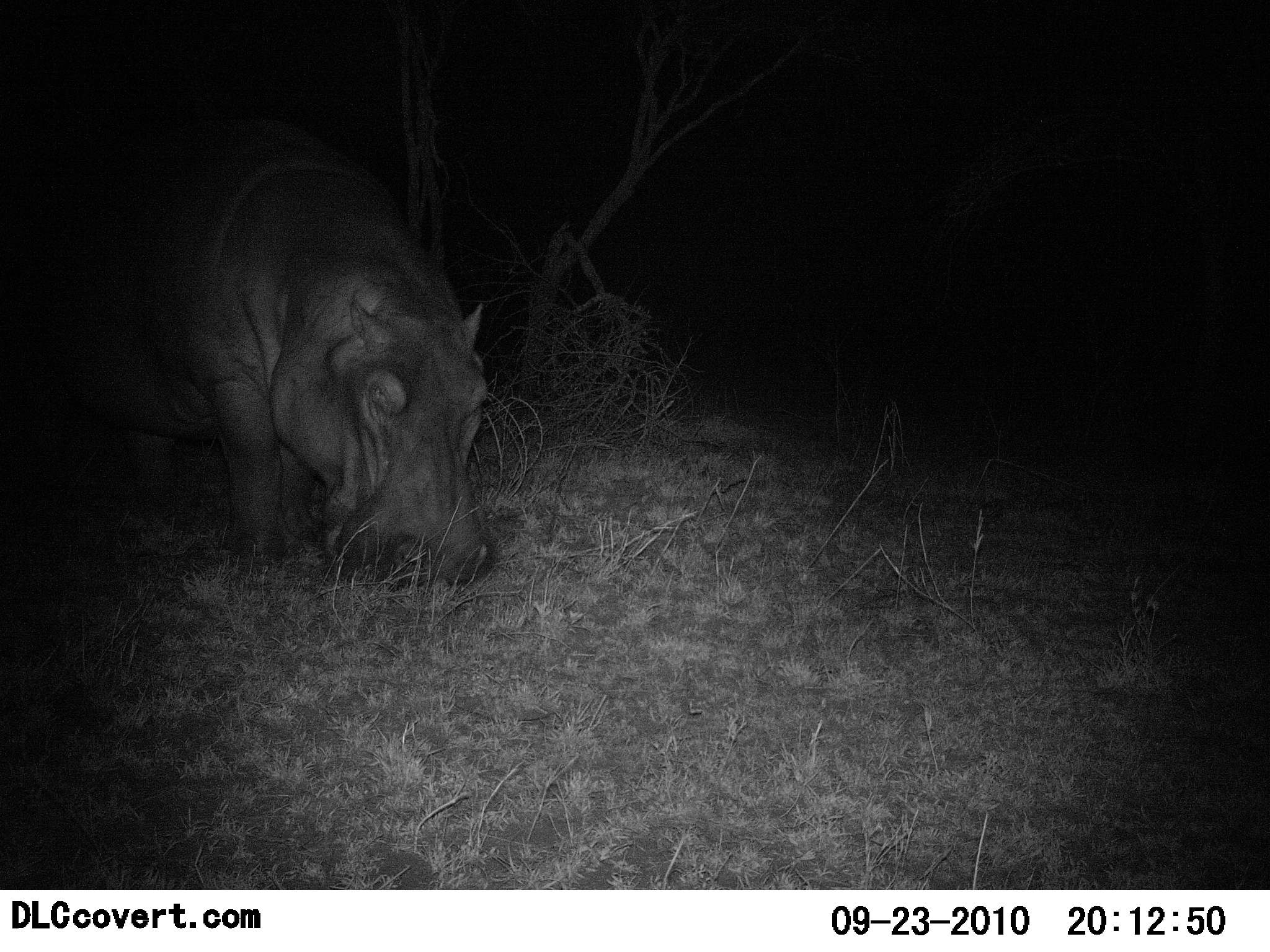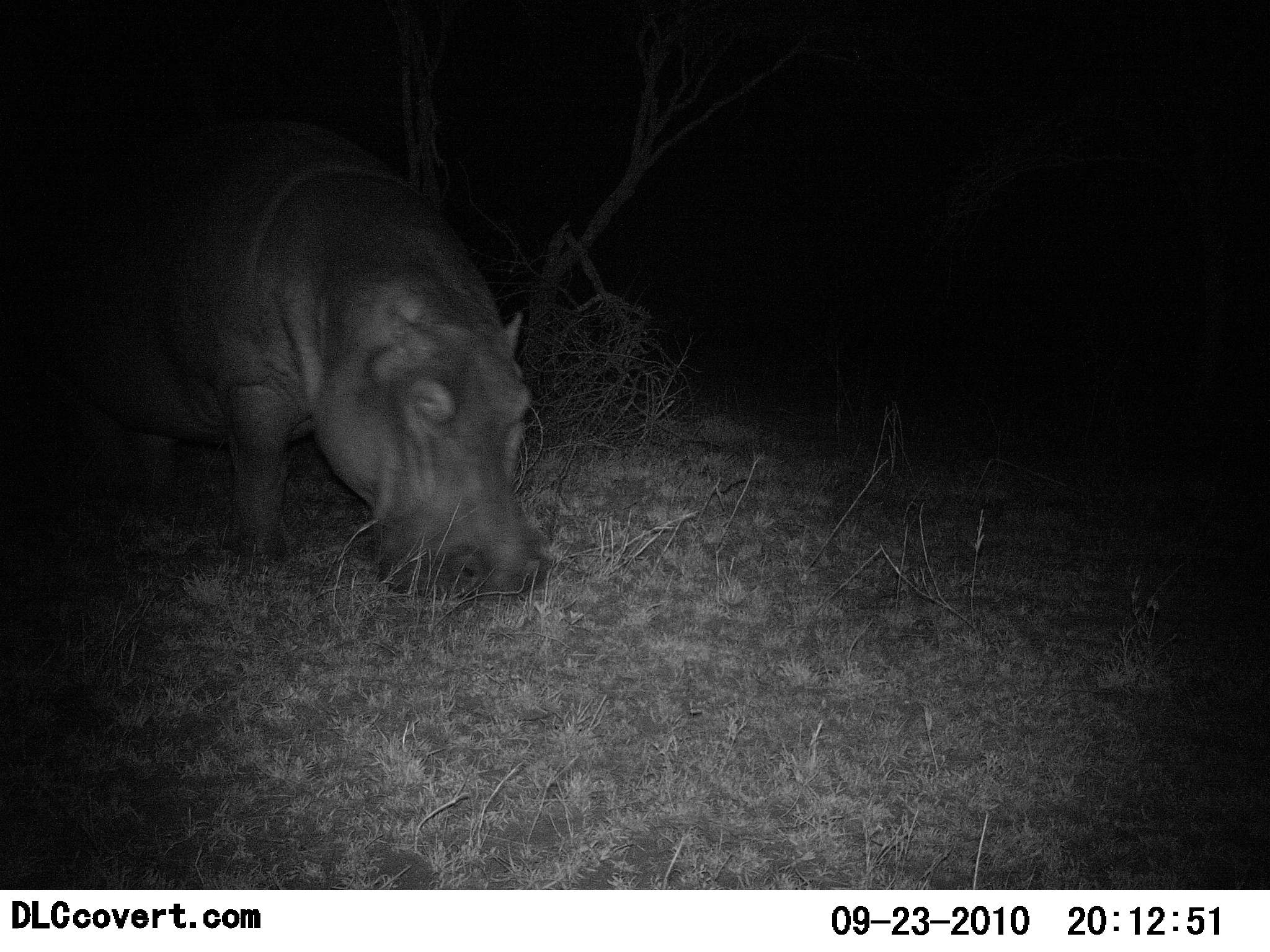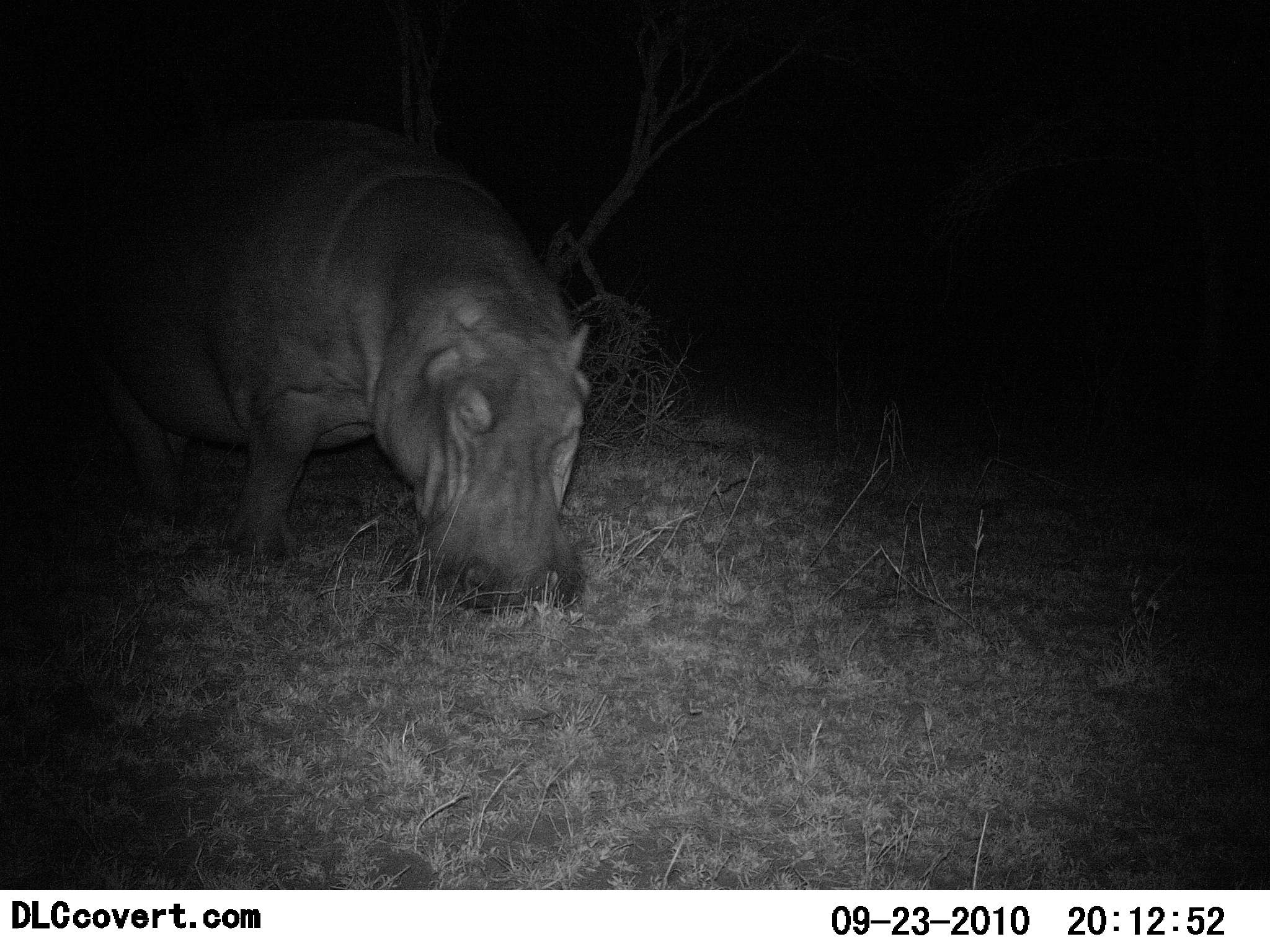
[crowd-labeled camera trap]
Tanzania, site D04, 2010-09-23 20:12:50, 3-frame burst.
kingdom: Animalia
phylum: Chordata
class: Mammalia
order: Artiodactyla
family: Hippopotamidae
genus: Hippopotamus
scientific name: Hippopotamus amphibius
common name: hippopotamus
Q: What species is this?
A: Hippopotamus (Hippopotamus amphibius).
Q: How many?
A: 1.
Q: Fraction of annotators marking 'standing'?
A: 11%.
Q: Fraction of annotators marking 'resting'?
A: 0%.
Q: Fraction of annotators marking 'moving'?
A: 28%.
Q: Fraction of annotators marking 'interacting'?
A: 0%.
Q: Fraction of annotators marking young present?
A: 0%.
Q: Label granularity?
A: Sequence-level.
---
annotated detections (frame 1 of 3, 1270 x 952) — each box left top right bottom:
animal: 0 107 498 583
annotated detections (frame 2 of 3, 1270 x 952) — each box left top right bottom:
animal: 0 0 551 605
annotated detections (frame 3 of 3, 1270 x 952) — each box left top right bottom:
animal: 29 90 597 613